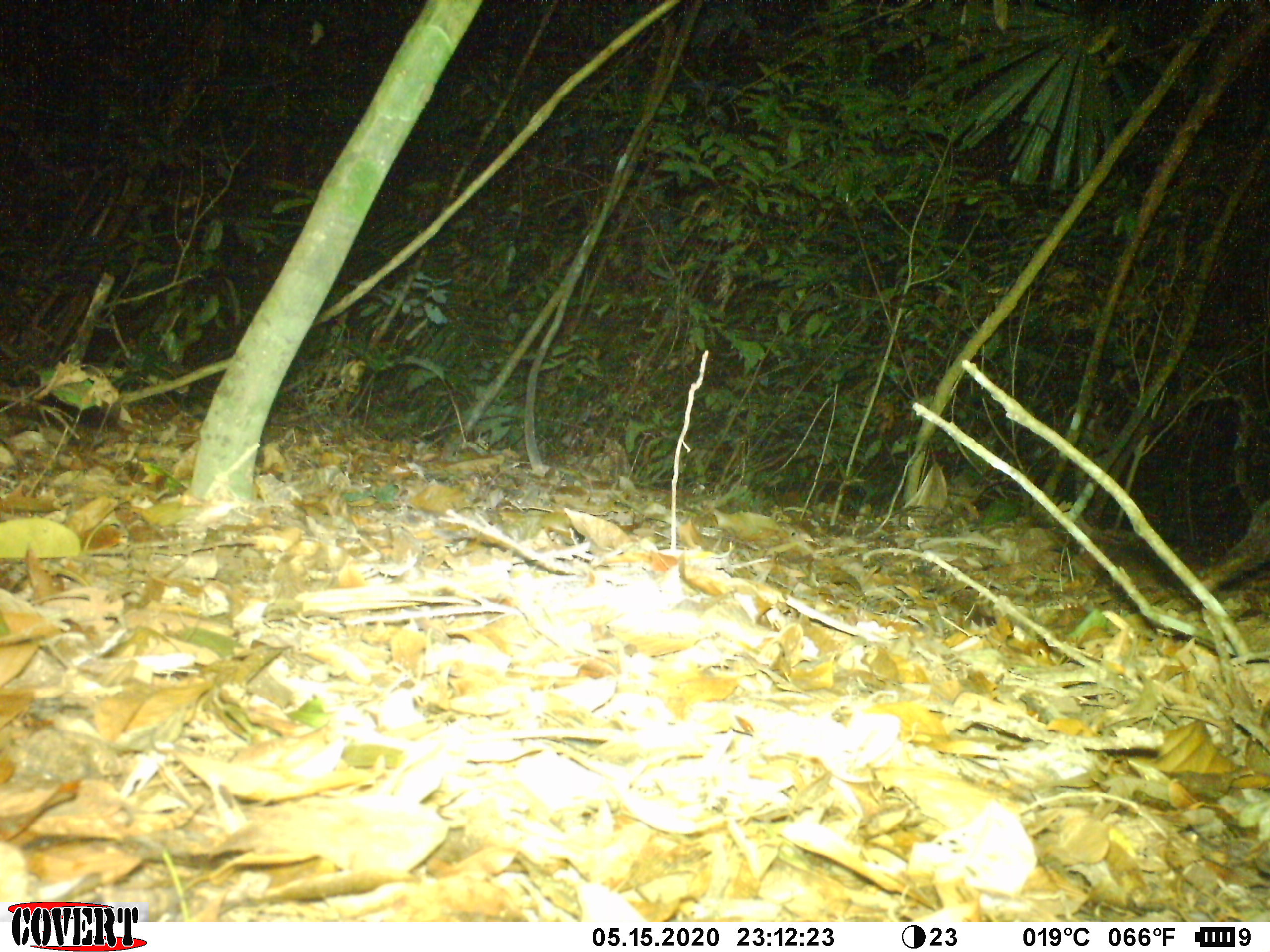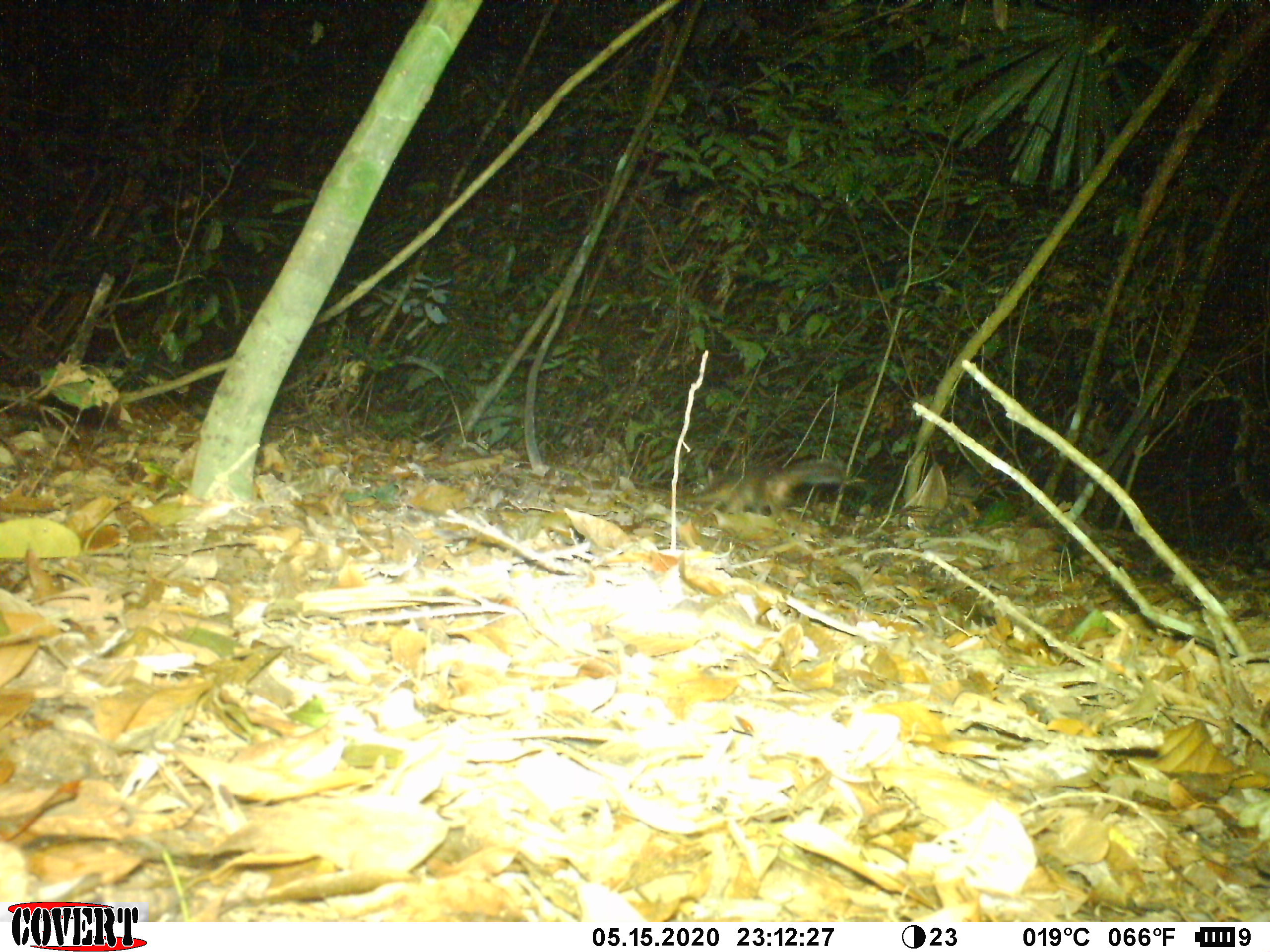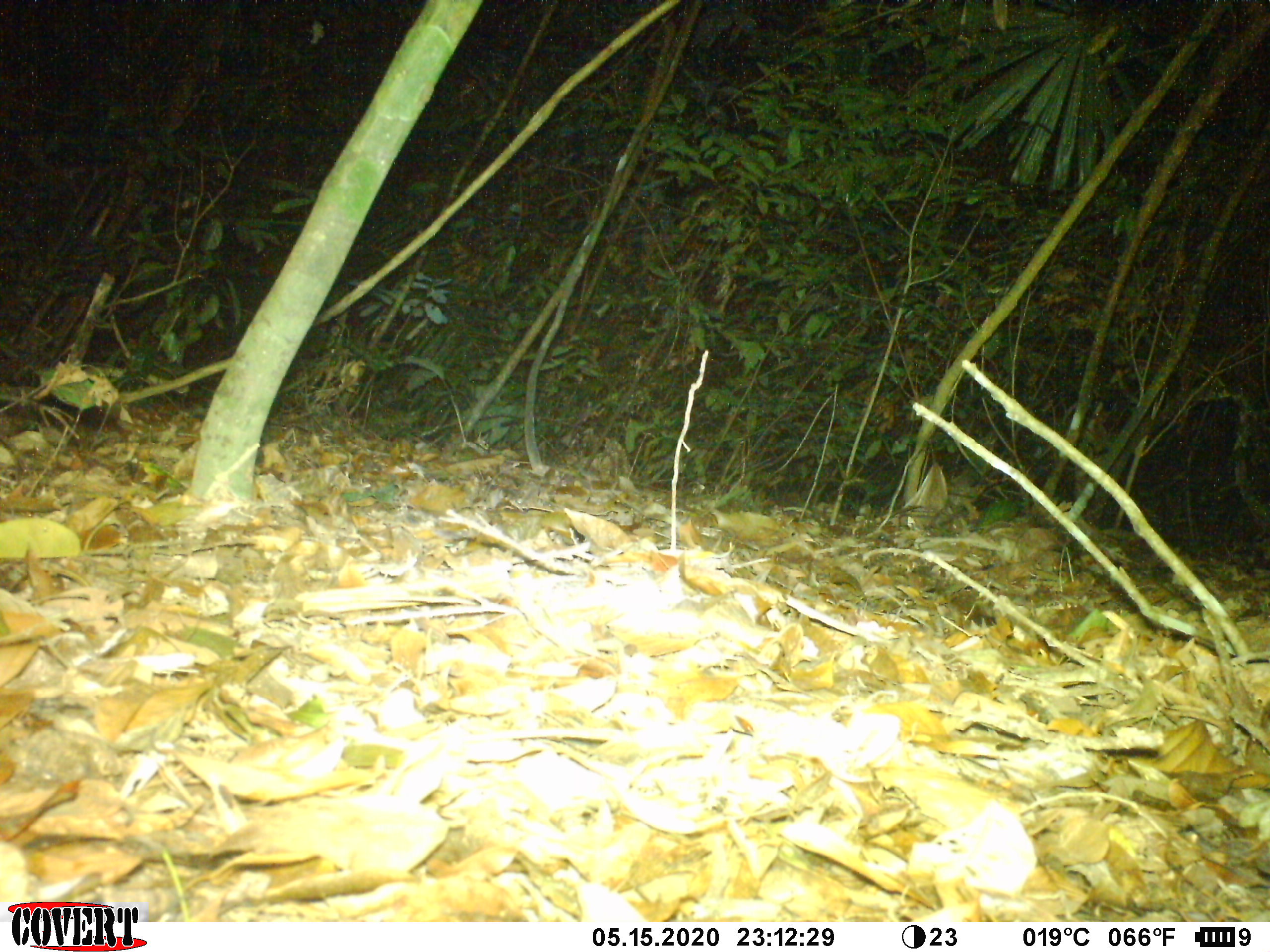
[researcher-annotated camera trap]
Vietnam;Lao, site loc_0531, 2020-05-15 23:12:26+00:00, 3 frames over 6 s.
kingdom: Animalia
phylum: Chordata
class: Mammalia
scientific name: Mammalia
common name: mammal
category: unidentified small mammal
Unidentified small mammal (mammal) (Mammalia). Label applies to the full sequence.